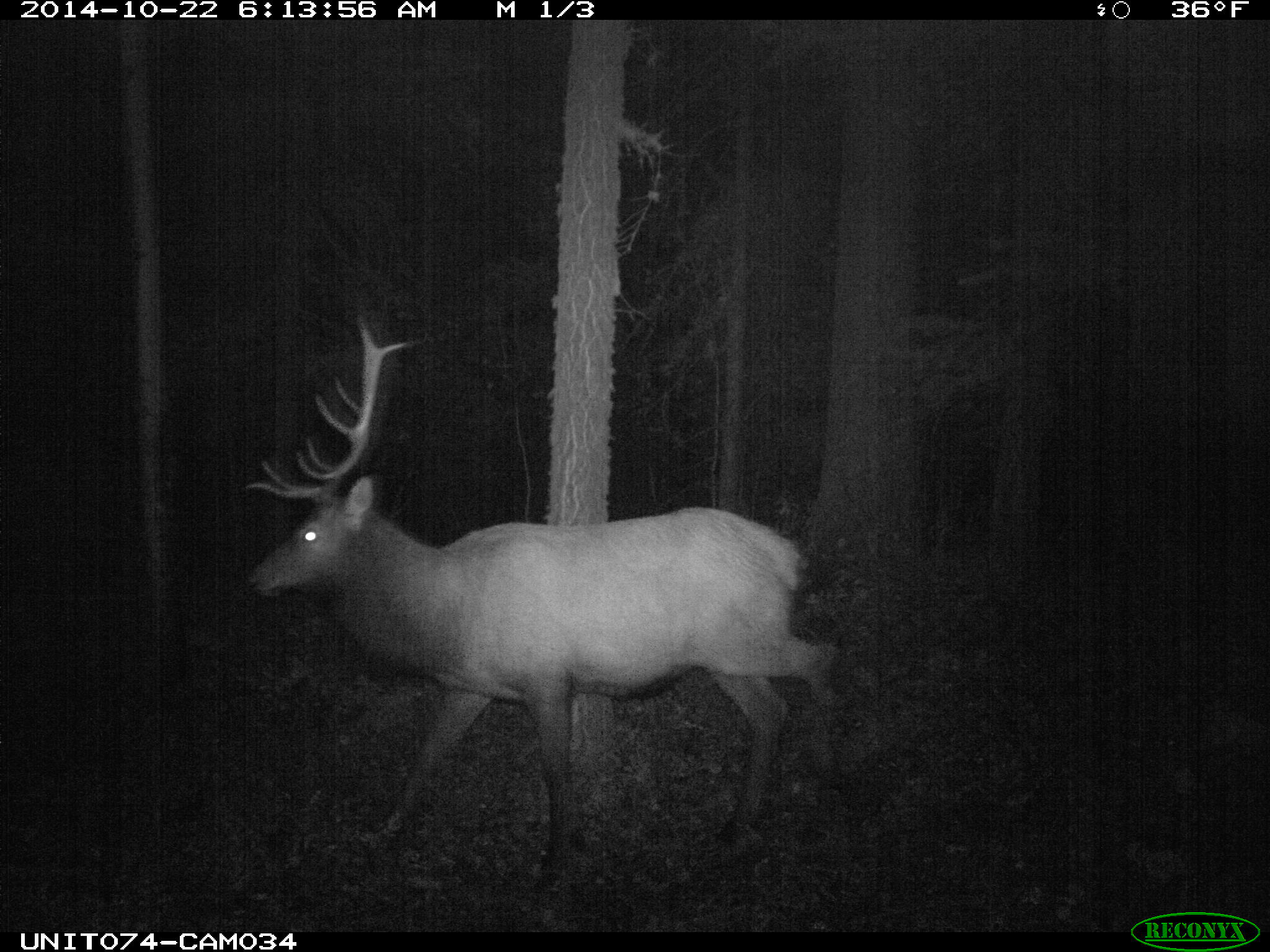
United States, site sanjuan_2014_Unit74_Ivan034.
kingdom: Animalia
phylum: Chordata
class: Mammalia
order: Artiodactyla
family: Cervidae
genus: Cervus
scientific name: Cervus elaphus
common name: red deer